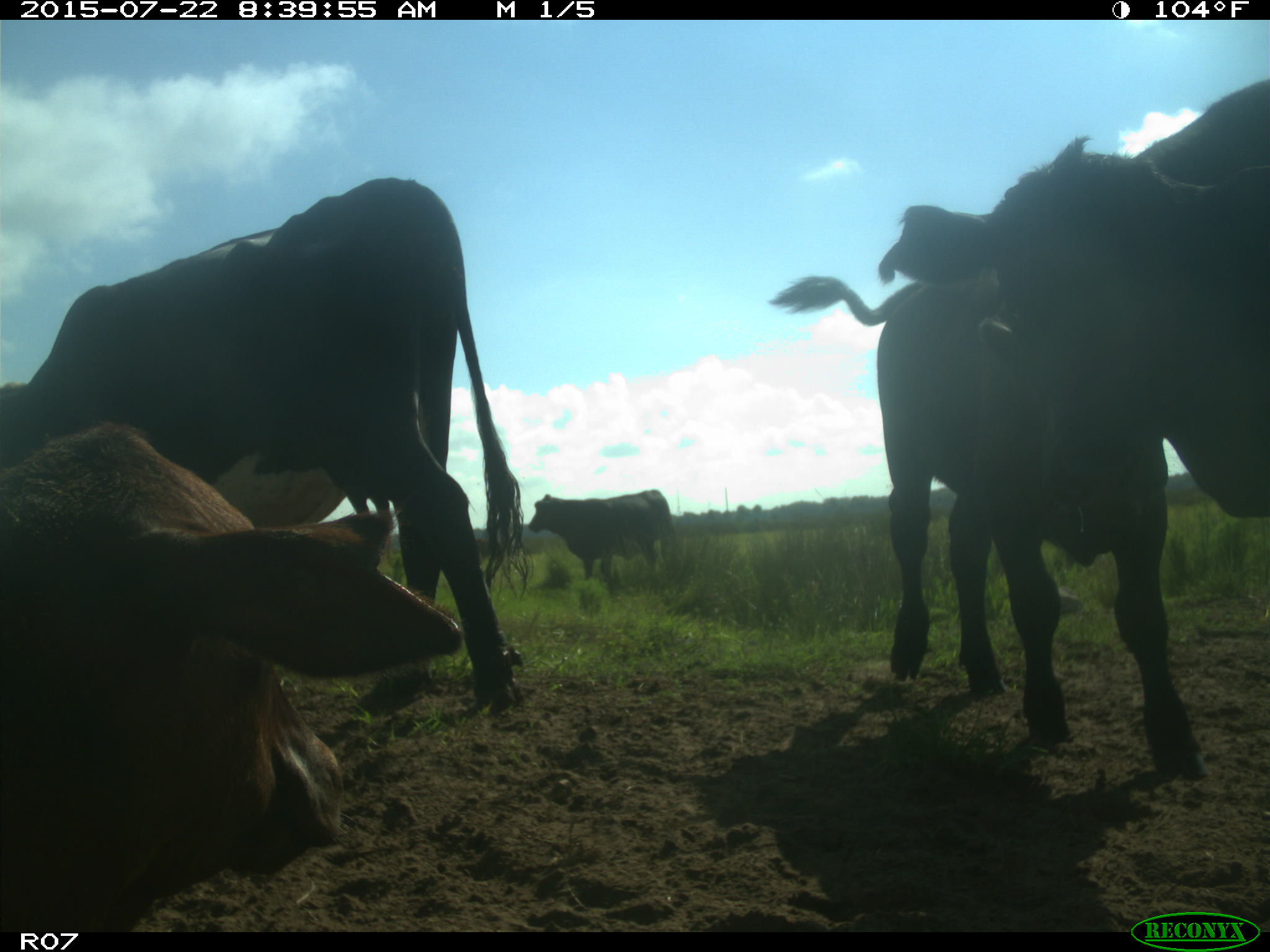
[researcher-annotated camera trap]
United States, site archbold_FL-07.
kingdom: Animalia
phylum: Chordata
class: Mammalia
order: Artiodactyla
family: Suidae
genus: Sus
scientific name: Sus scrofa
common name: wild boar